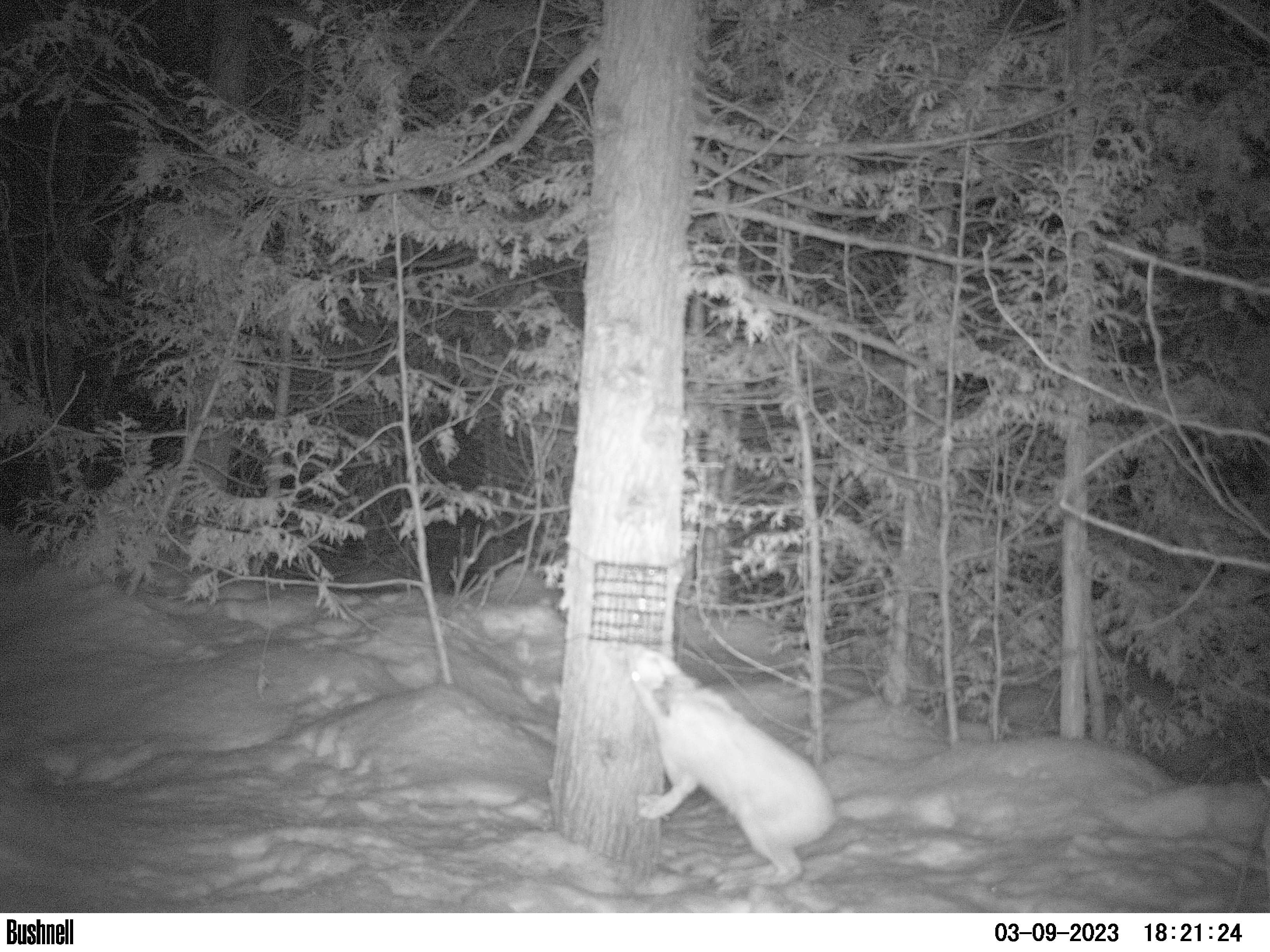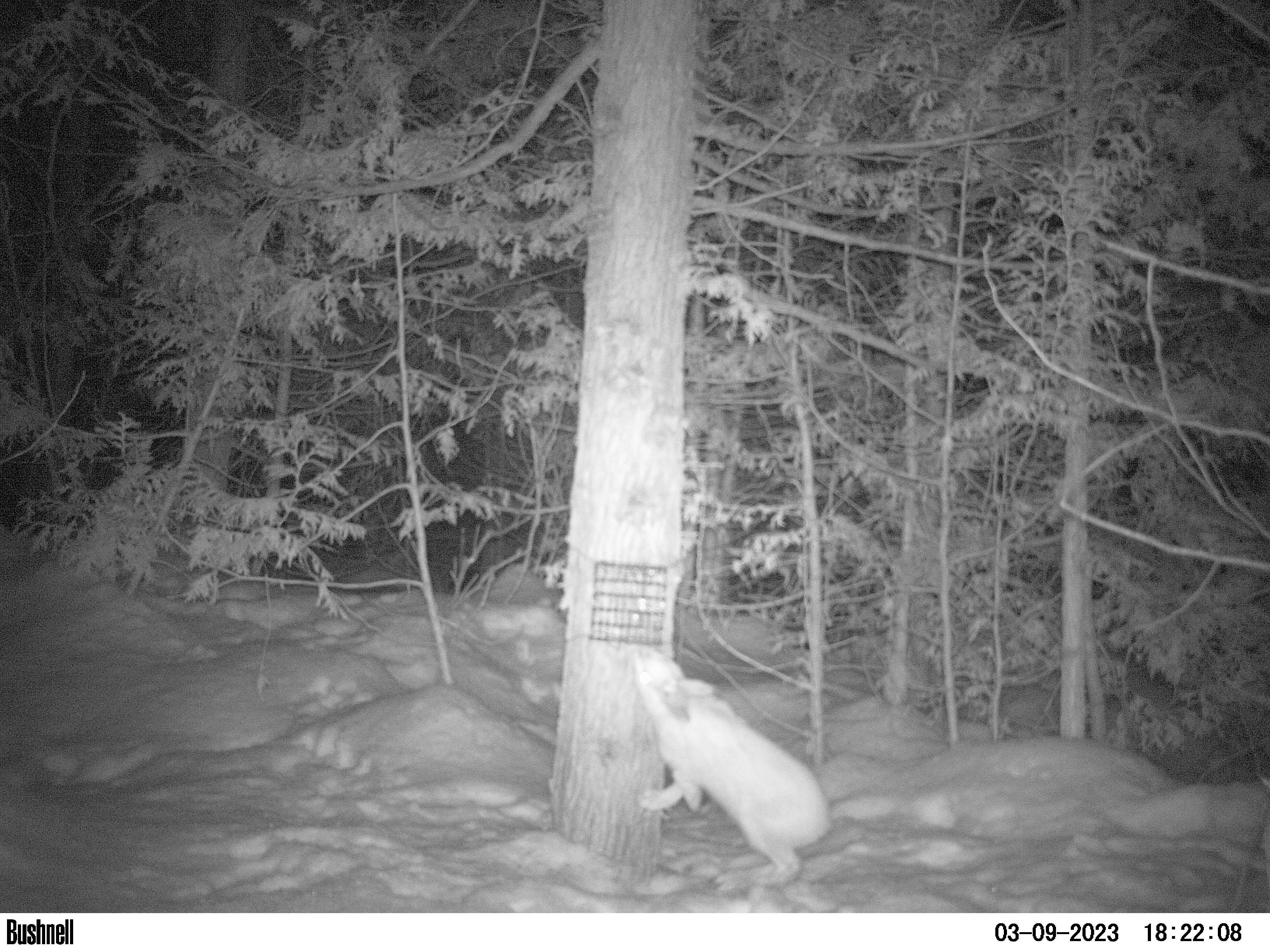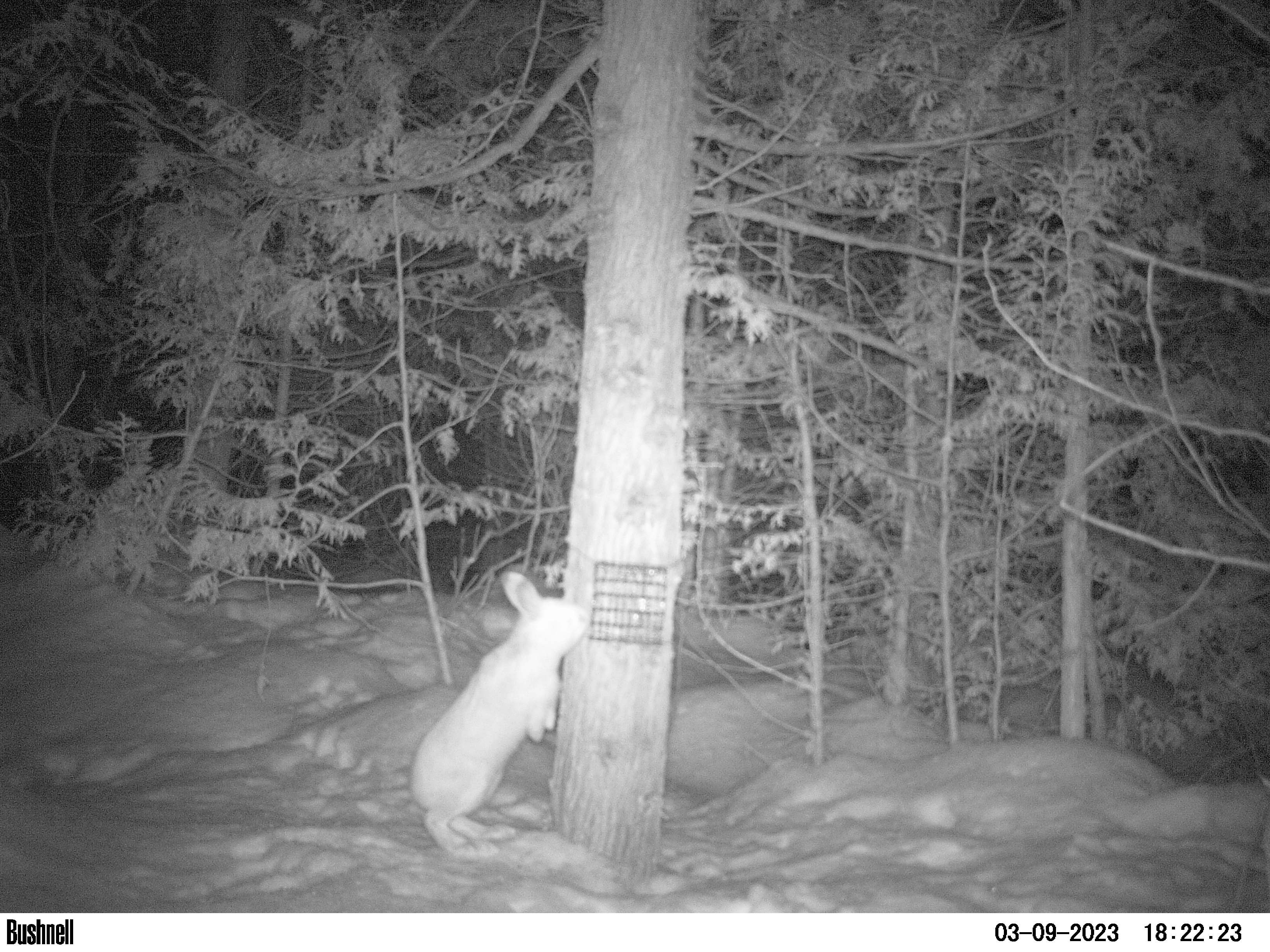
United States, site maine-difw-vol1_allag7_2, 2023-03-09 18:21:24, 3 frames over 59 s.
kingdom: Animalia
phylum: Chordata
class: Mammalia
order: Lagomorpha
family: Leporidae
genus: Lepus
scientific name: Lepus americanus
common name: snowshoe hare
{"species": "snowshoe hare (Lepus americanus)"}